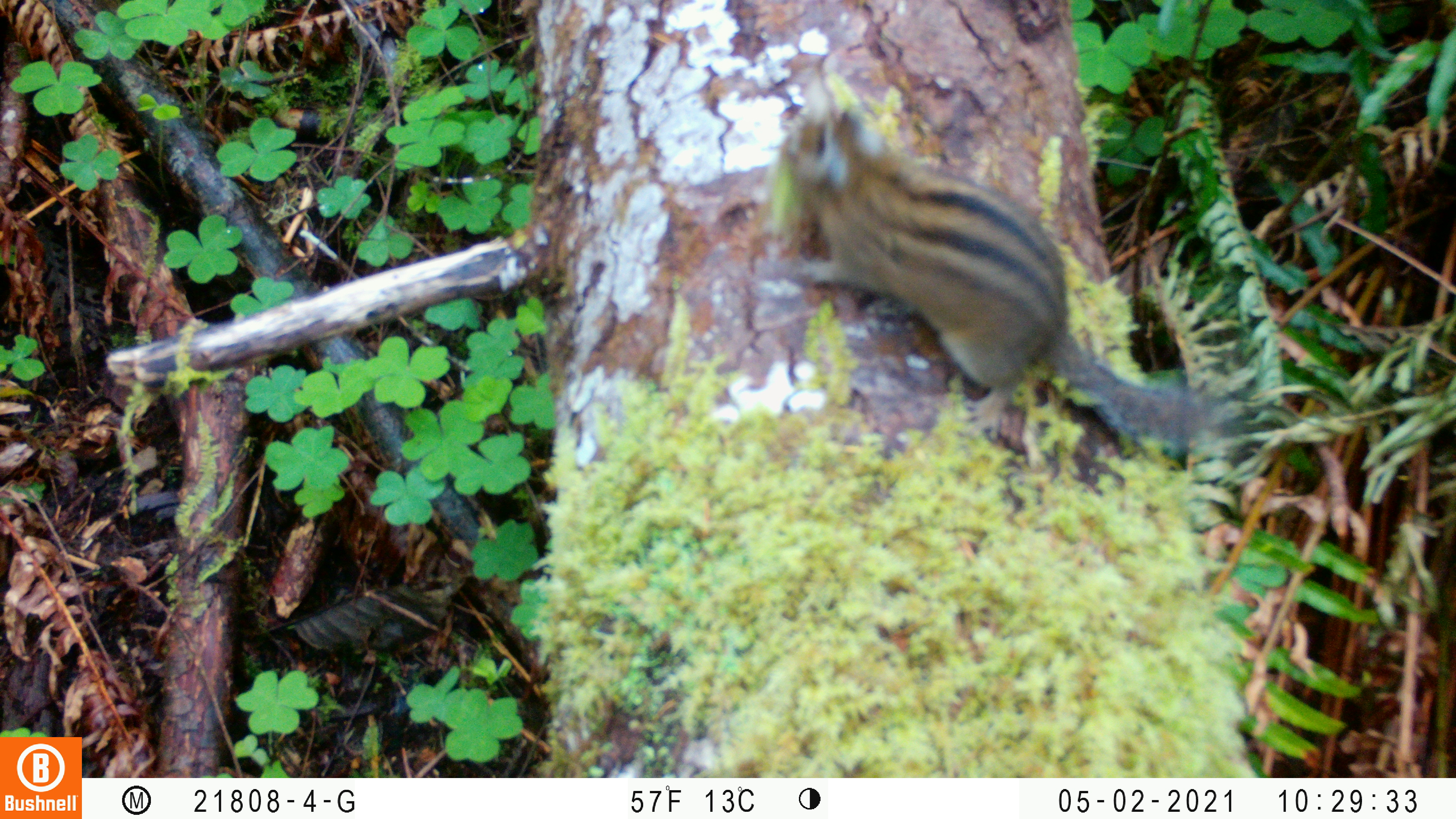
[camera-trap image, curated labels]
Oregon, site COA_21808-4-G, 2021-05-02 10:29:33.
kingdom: Animalia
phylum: Chordata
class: Mammalia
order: Rodentia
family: Sciuridae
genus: Neotamias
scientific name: Neotamias townsendii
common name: townsend's chipmunk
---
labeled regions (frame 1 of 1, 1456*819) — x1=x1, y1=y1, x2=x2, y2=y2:
townsend's chipmunk: x1=758, y1=107, x2=1251, y2=454